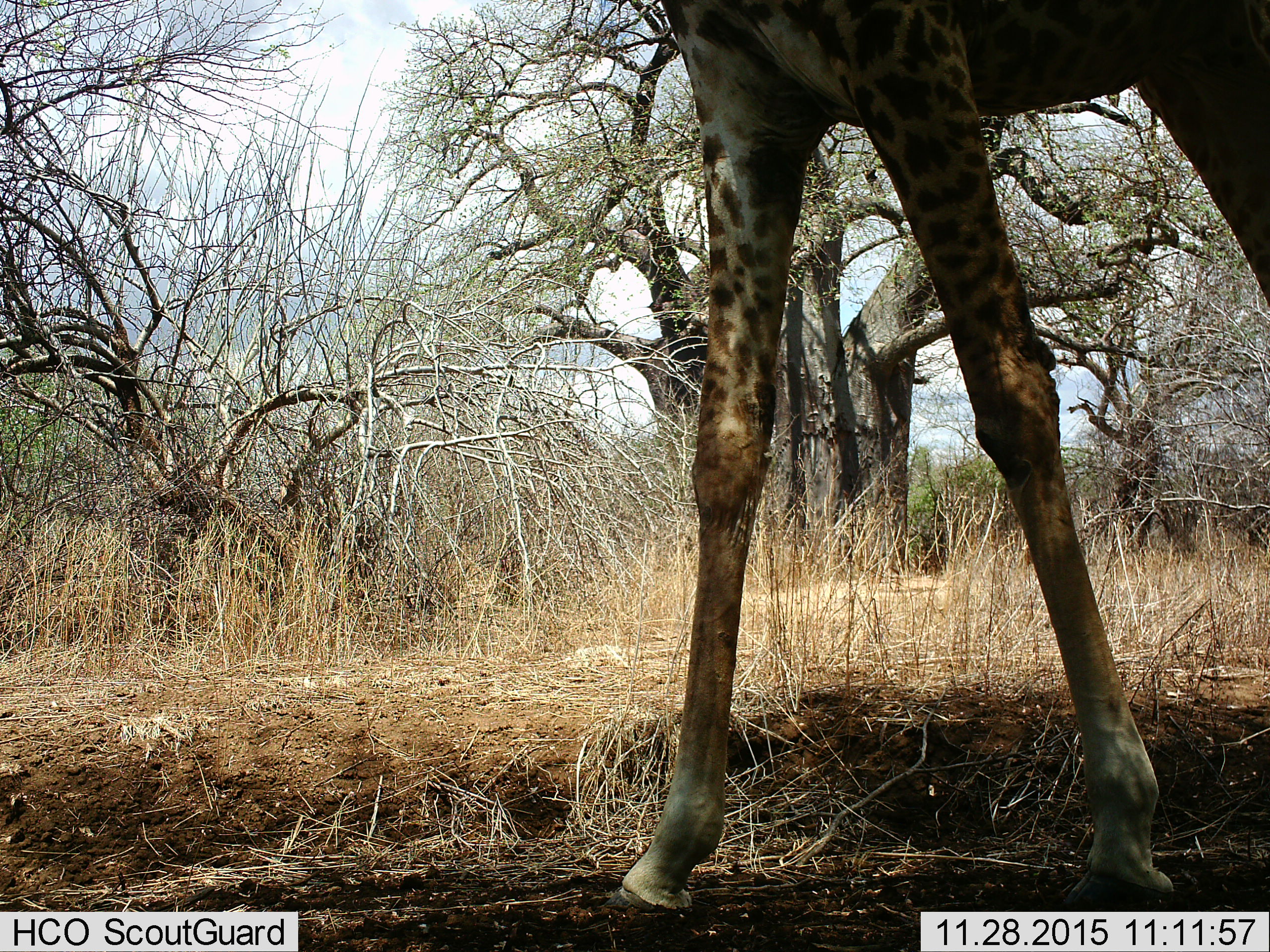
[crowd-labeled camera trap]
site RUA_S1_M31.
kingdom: Animalia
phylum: Chordata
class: Mammalia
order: Artiodactyla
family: Giraffidae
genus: Giraffa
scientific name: Giraffa camelopardalis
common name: giraffe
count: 1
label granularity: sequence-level